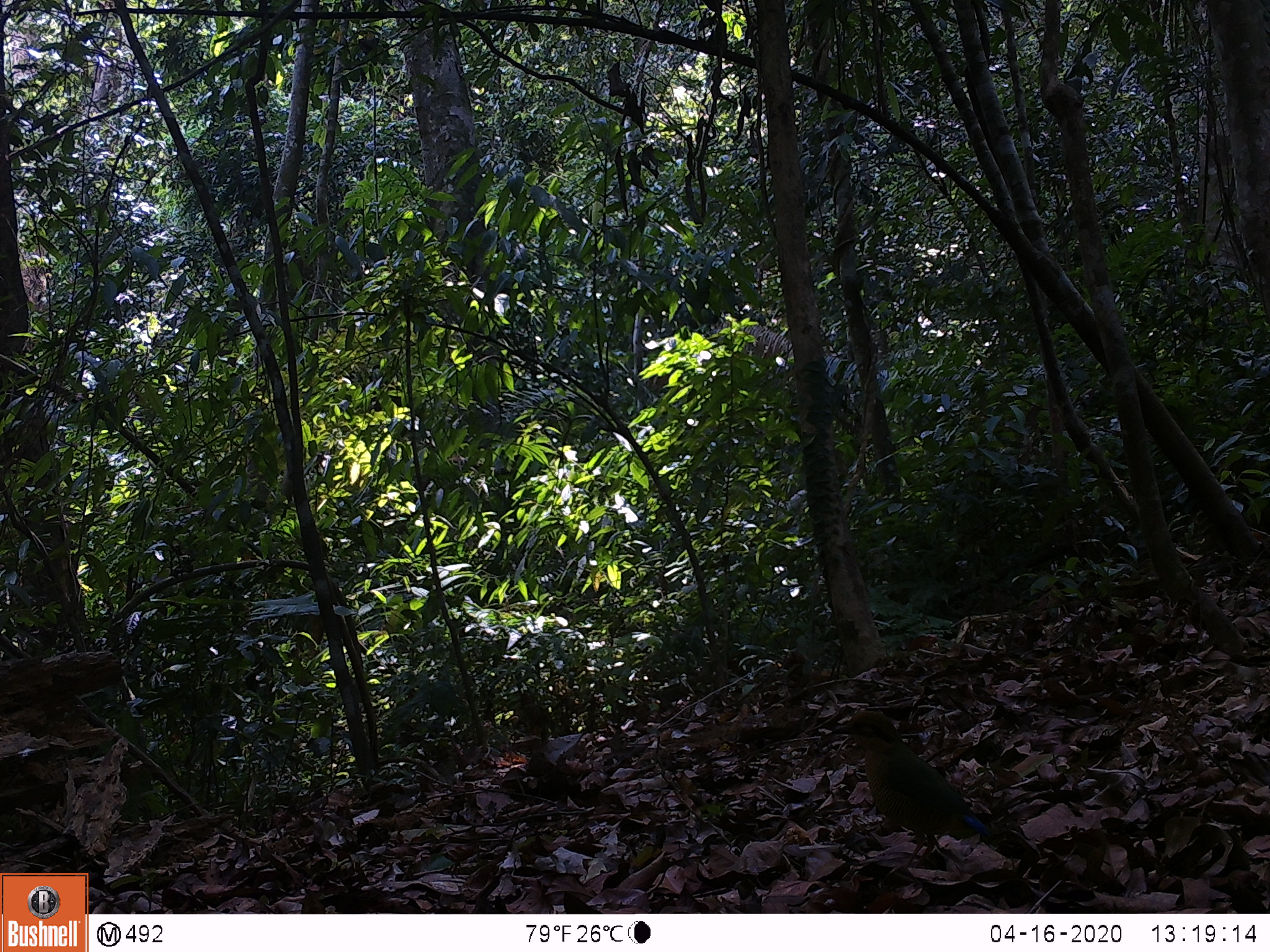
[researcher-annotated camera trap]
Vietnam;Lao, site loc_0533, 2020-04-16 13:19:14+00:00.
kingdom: Animalia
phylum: Chordata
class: Aves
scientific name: Aves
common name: bird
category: unidentified bird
Unidentified bird (bird) (Aves). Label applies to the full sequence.